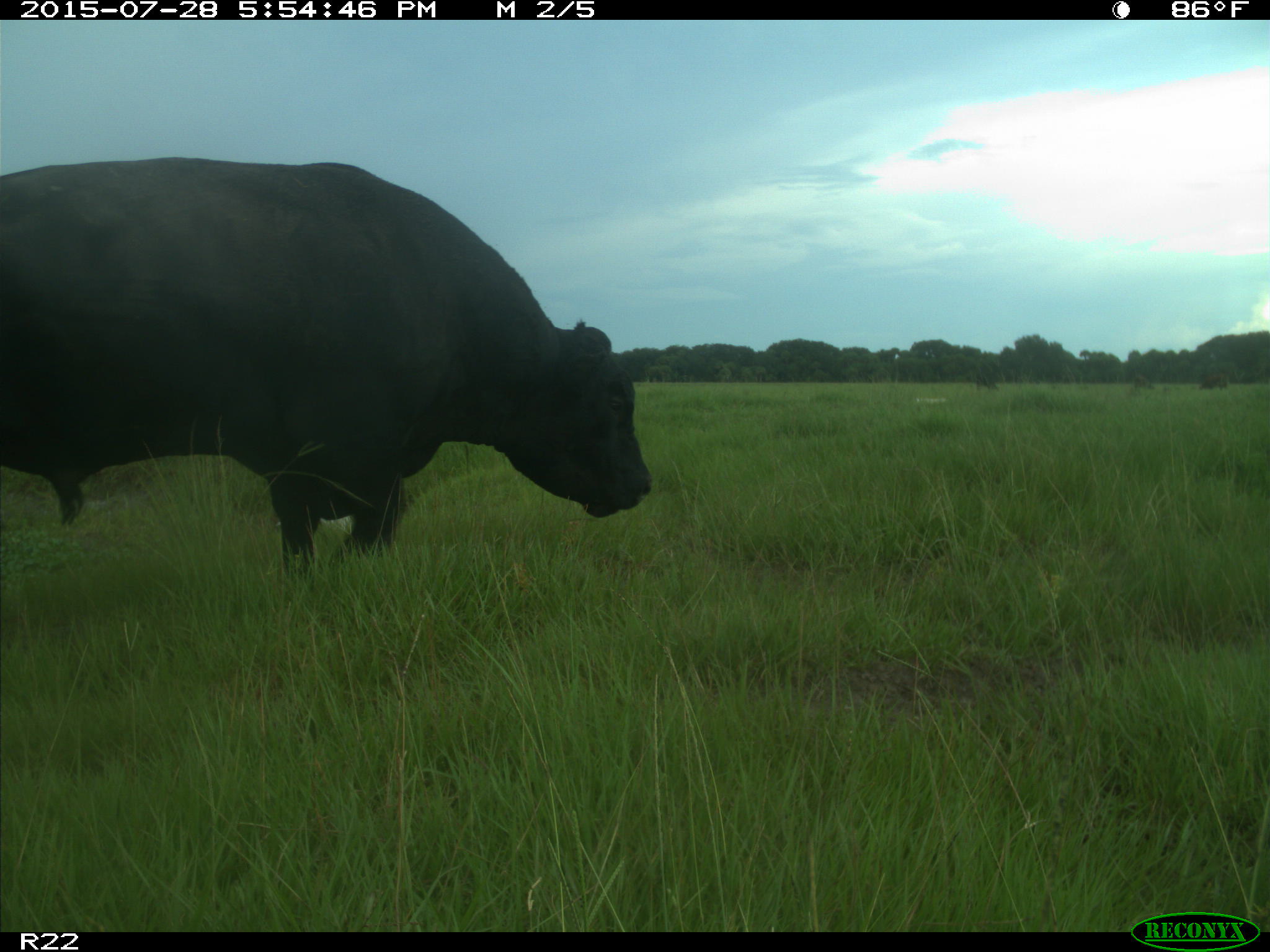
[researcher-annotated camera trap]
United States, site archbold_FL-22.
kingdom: Animalia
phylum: Chordata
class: Mammalia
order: Artiodactyla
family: Bovidae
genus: Bos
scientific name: Bos taurus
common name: domestic cow